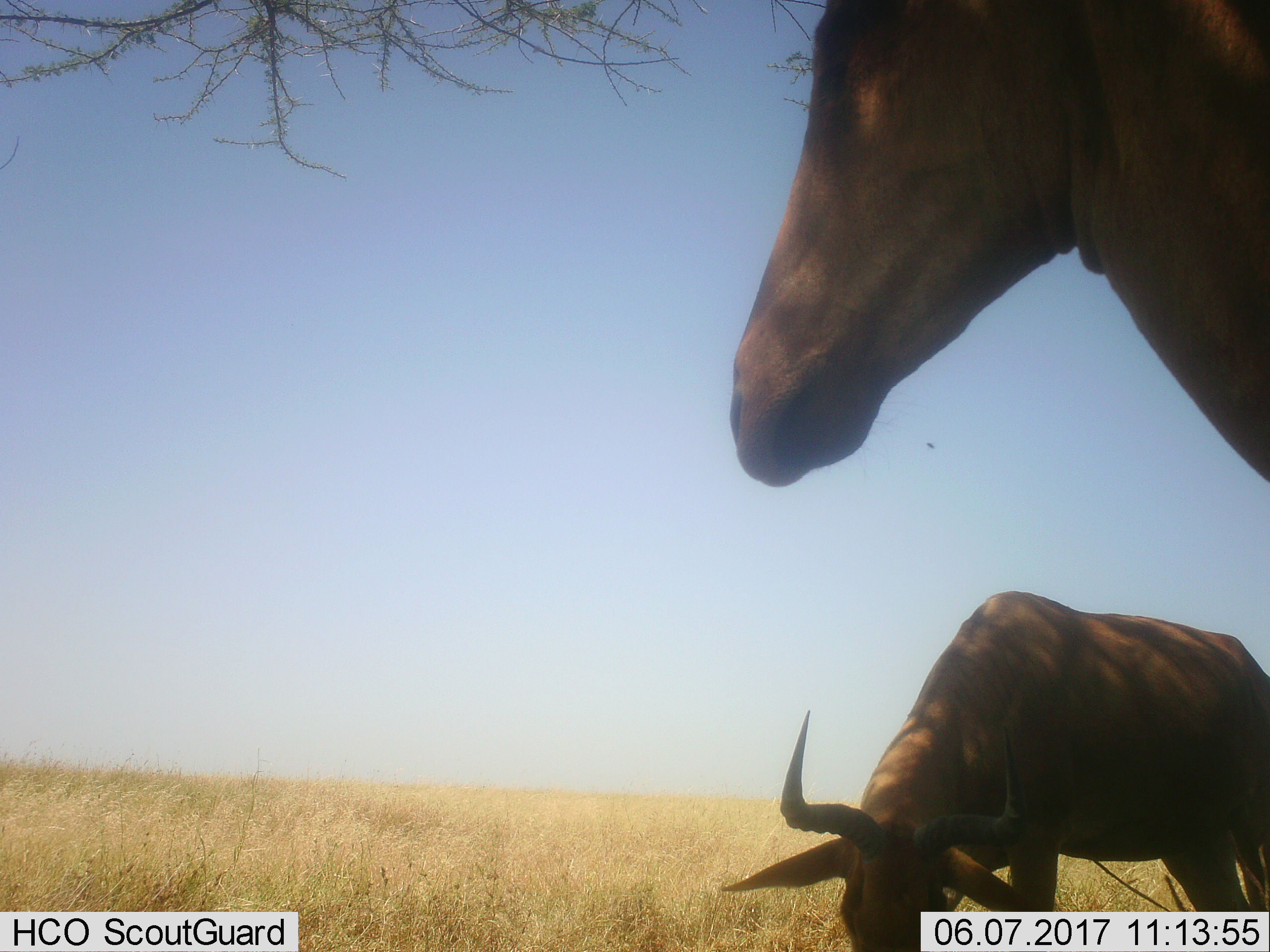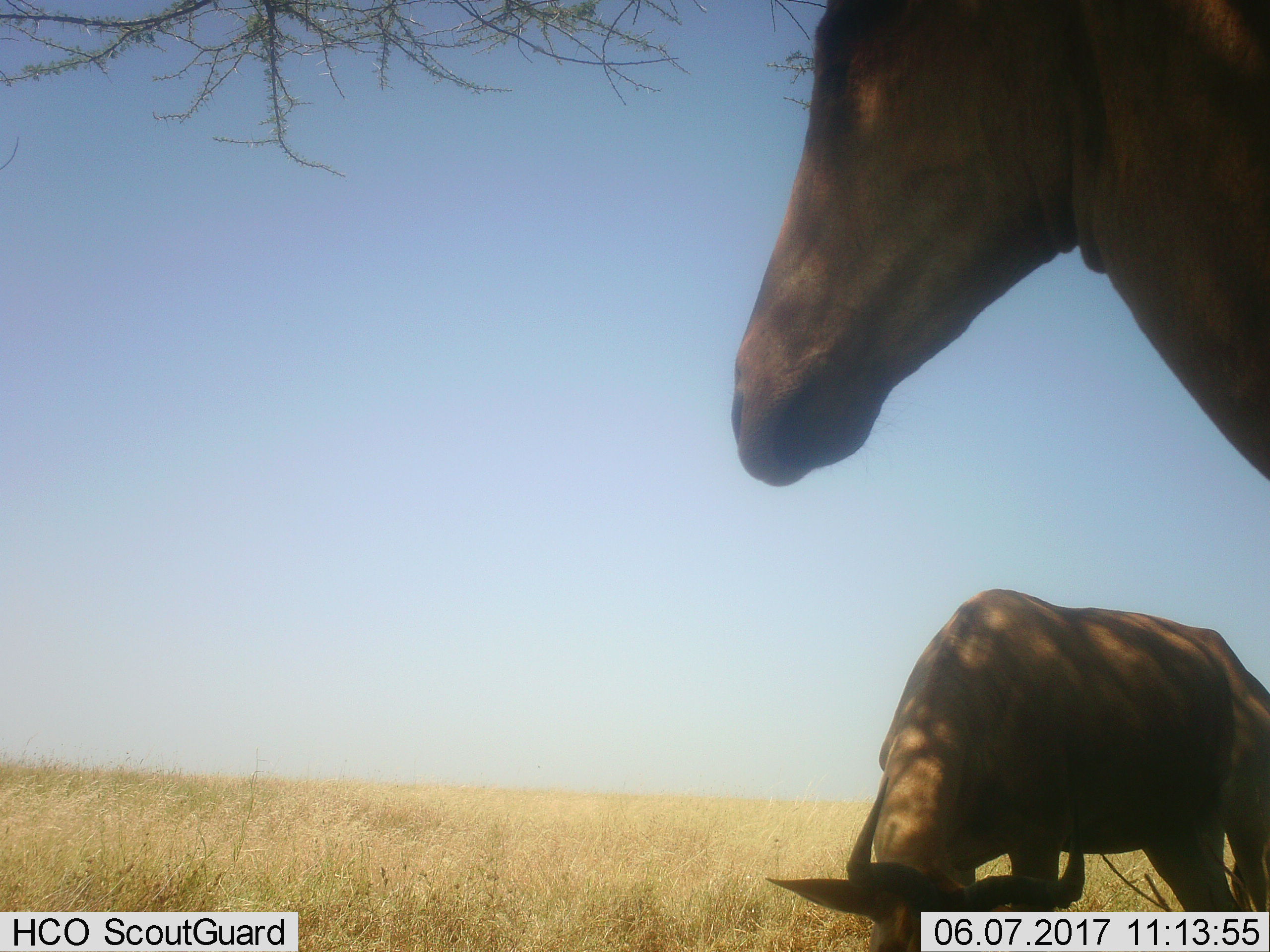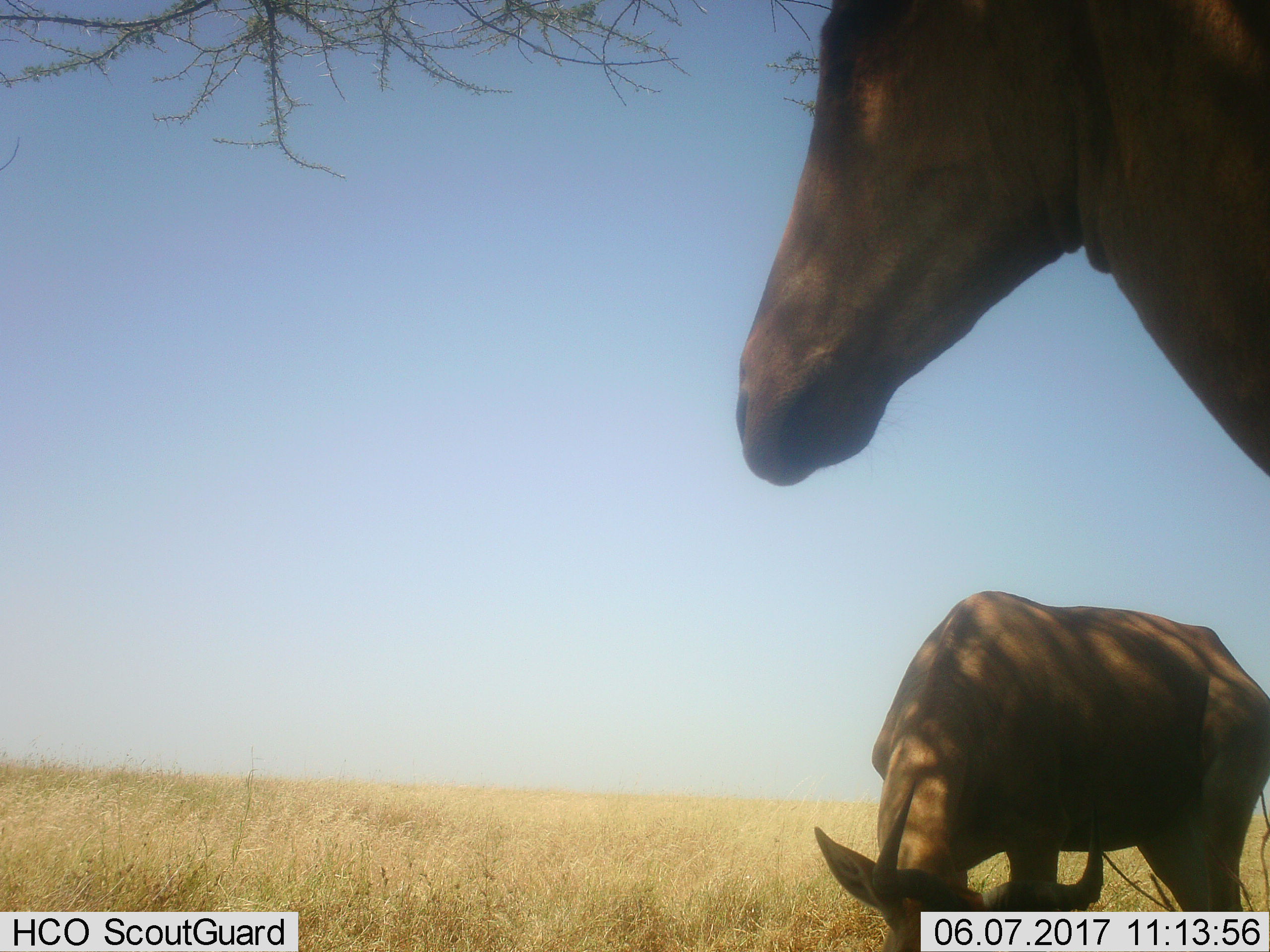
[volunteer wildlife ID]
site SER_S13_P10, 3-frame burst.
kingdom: Animalia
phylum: Chordata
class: Mammalia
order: Artiodactyla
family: Bovidae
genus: Alcelaphus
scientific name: Alcelaphus buselaphus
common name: hartebeest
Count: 2.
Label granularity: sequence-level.